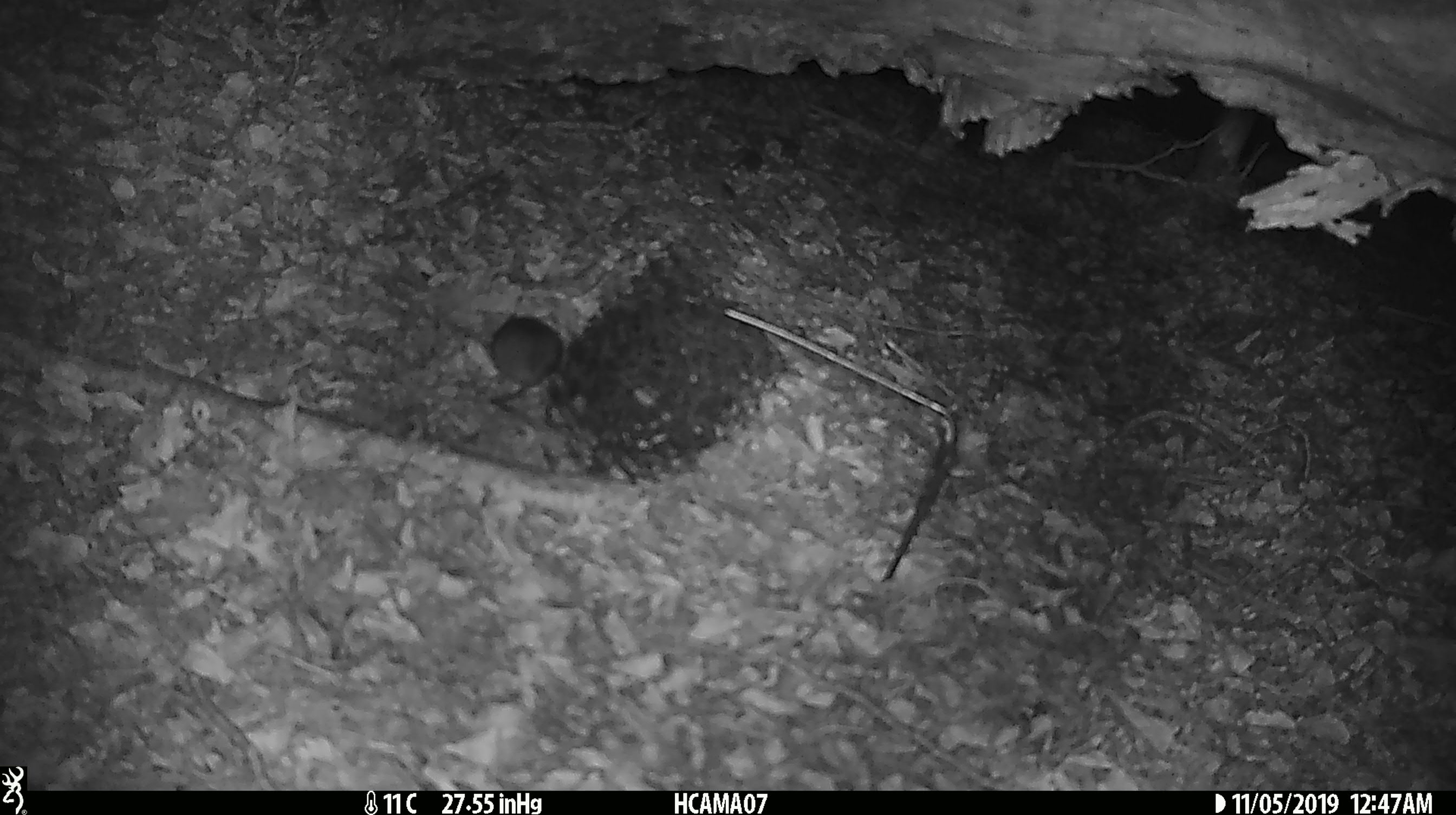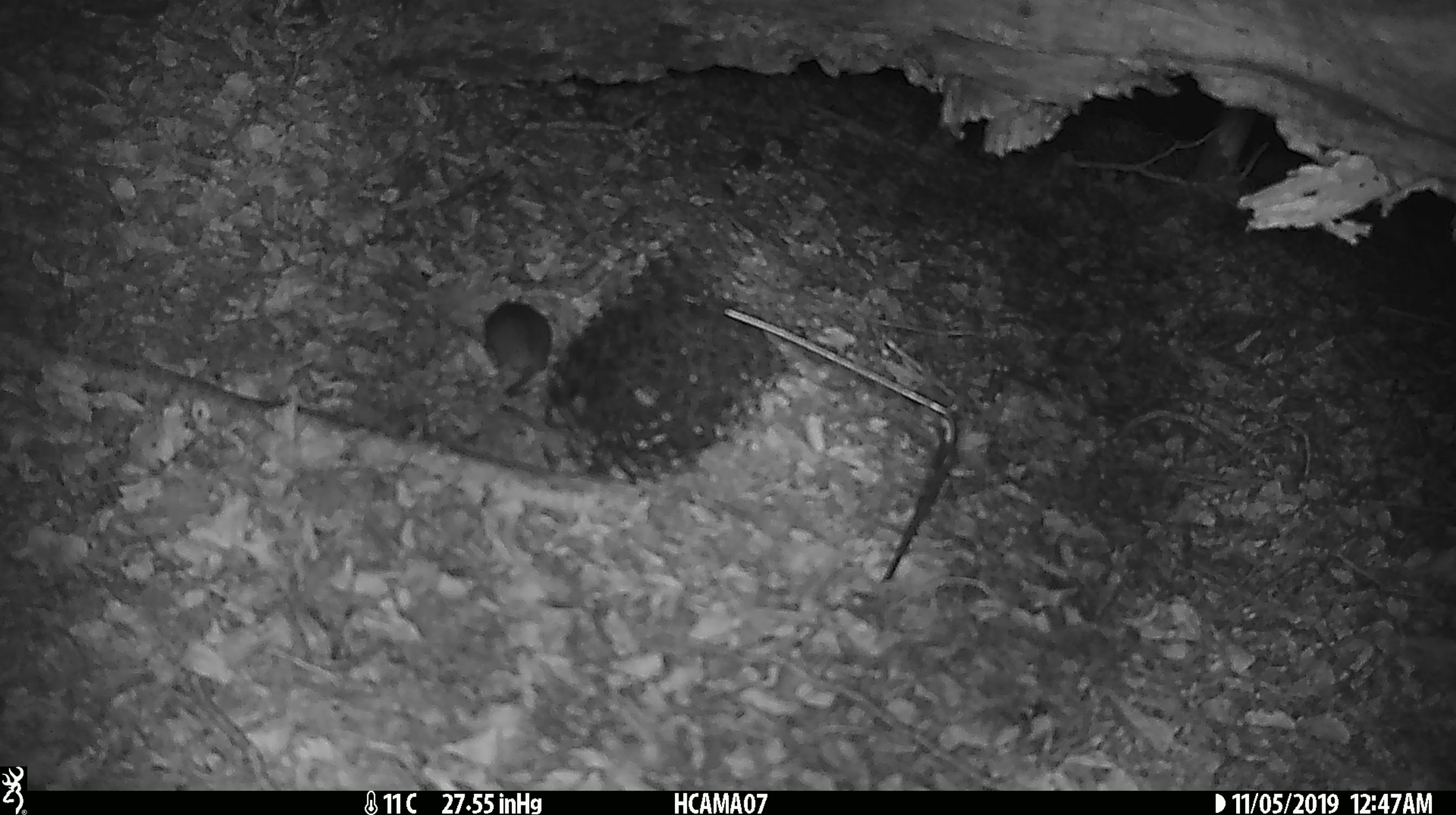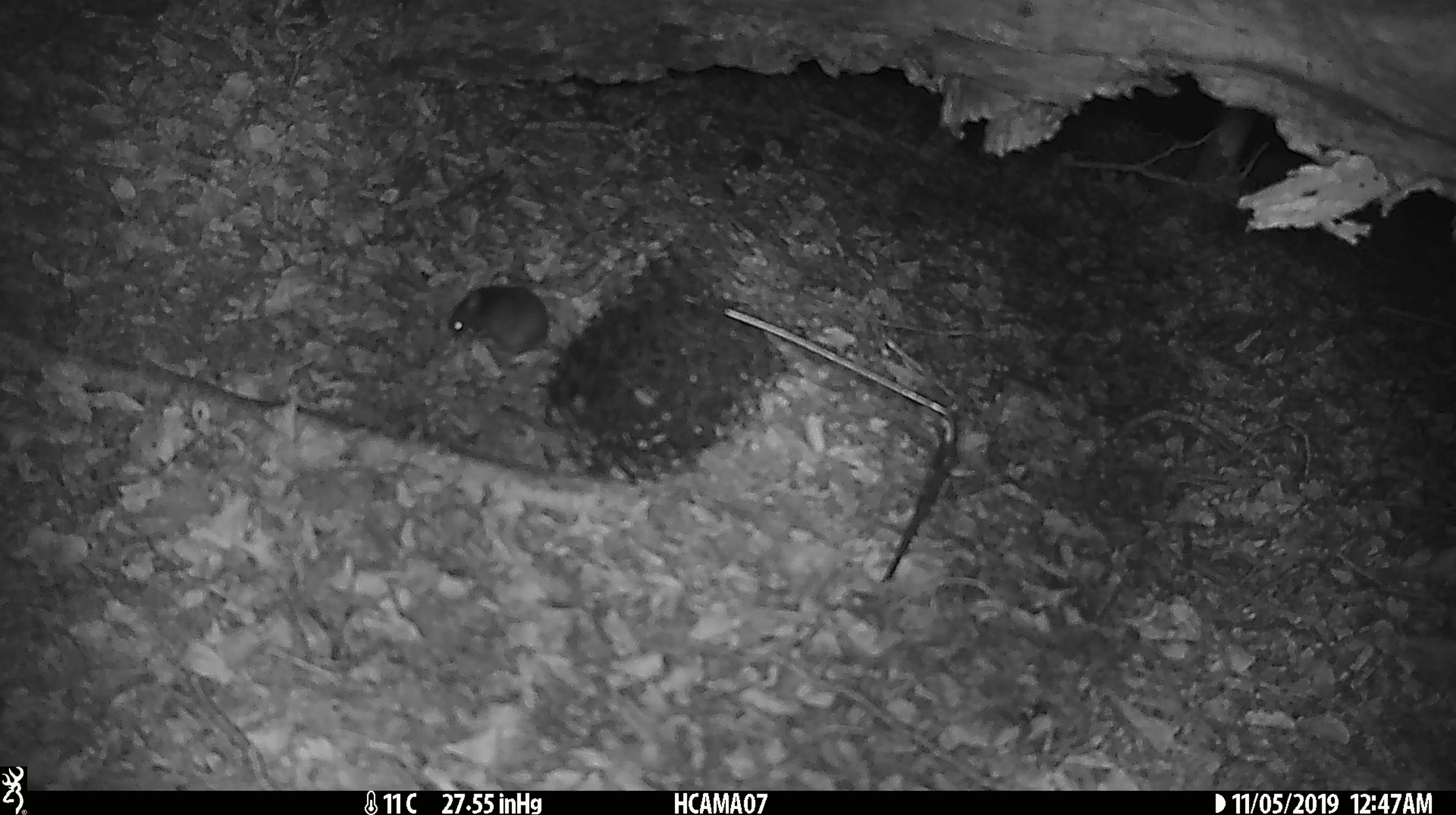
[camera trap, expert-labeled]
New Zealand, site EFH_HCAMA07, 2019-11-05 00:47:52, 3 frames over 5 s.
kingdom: Animalia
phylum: Chordata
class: Mammalia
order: Rodentia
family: Muridae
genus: Mus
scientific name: Mus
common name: mouse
Mouse (Mus).